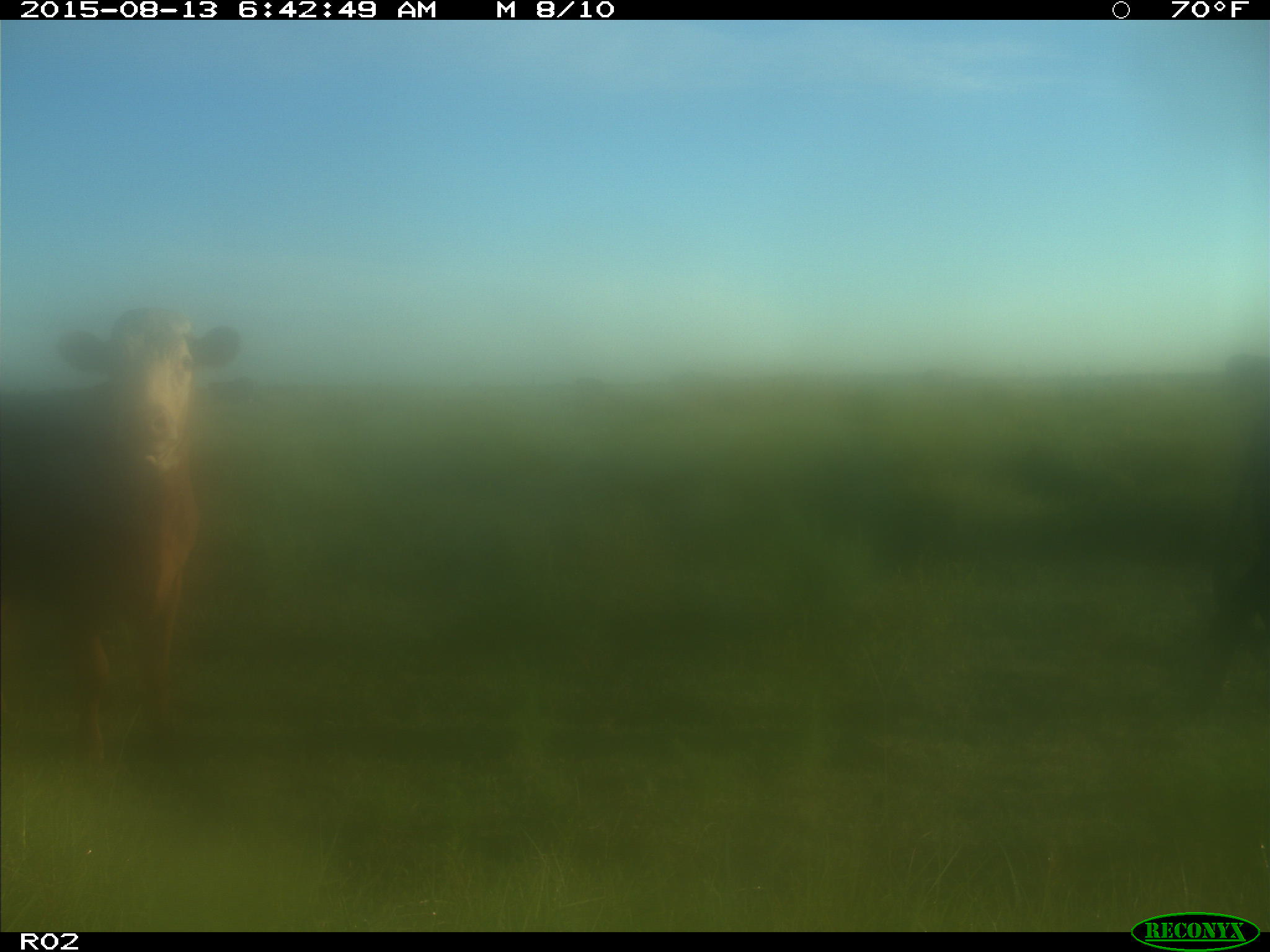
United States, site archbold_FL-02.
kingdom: Animalia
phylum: Chordata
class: Mammalia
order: Artiodactyla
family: Bovidae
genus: Bos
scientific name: Bos taurus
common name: domestic cow